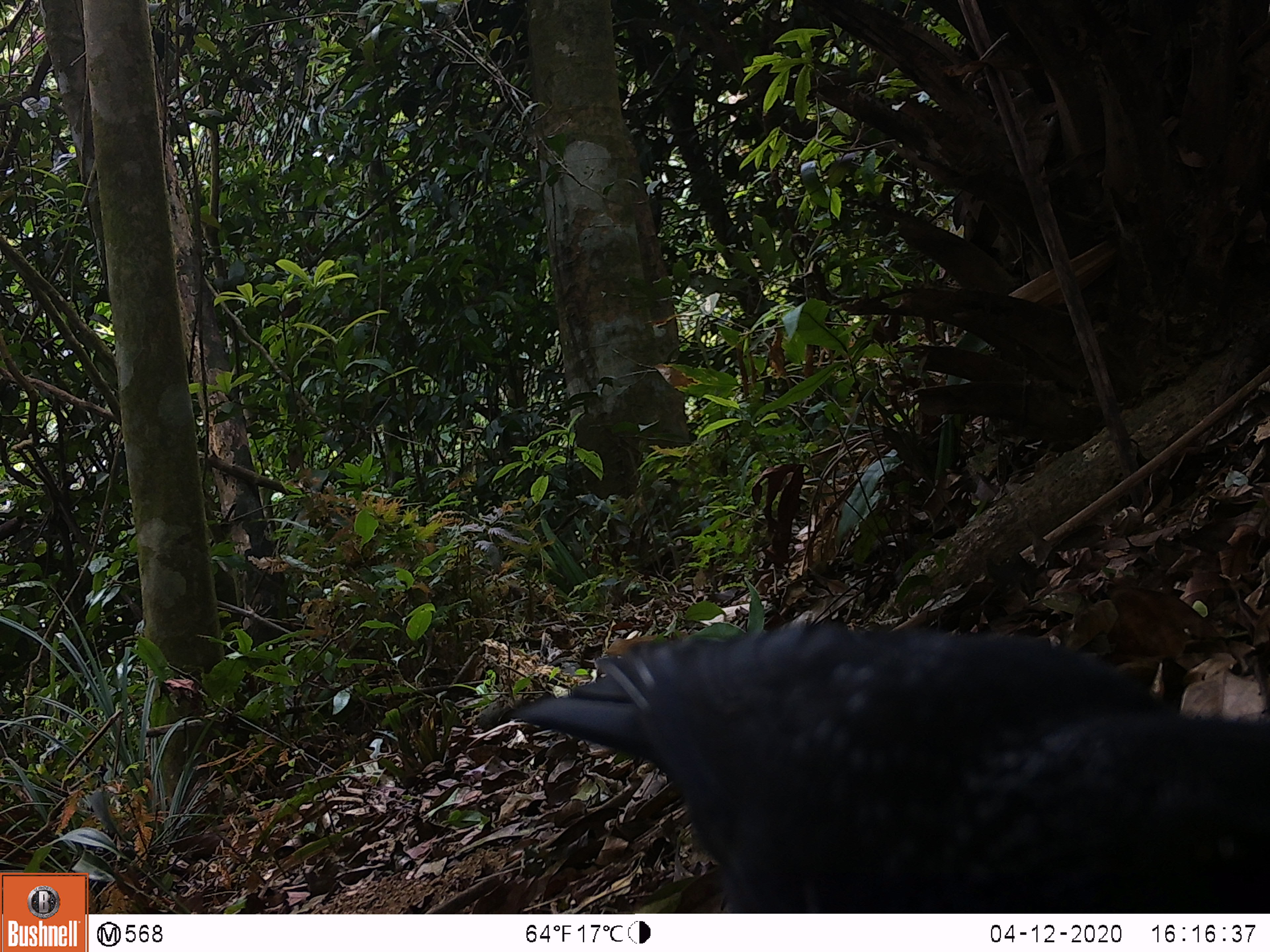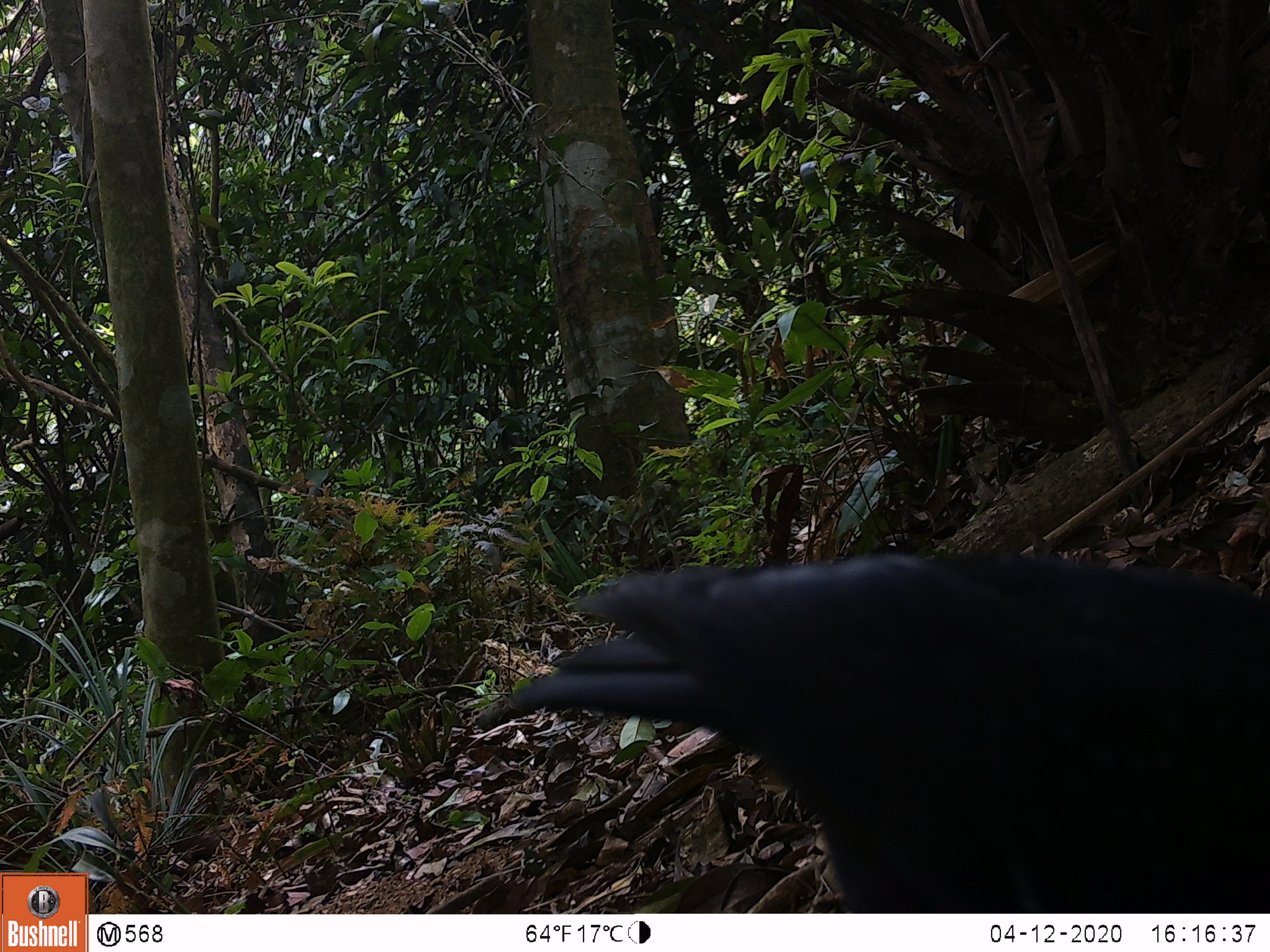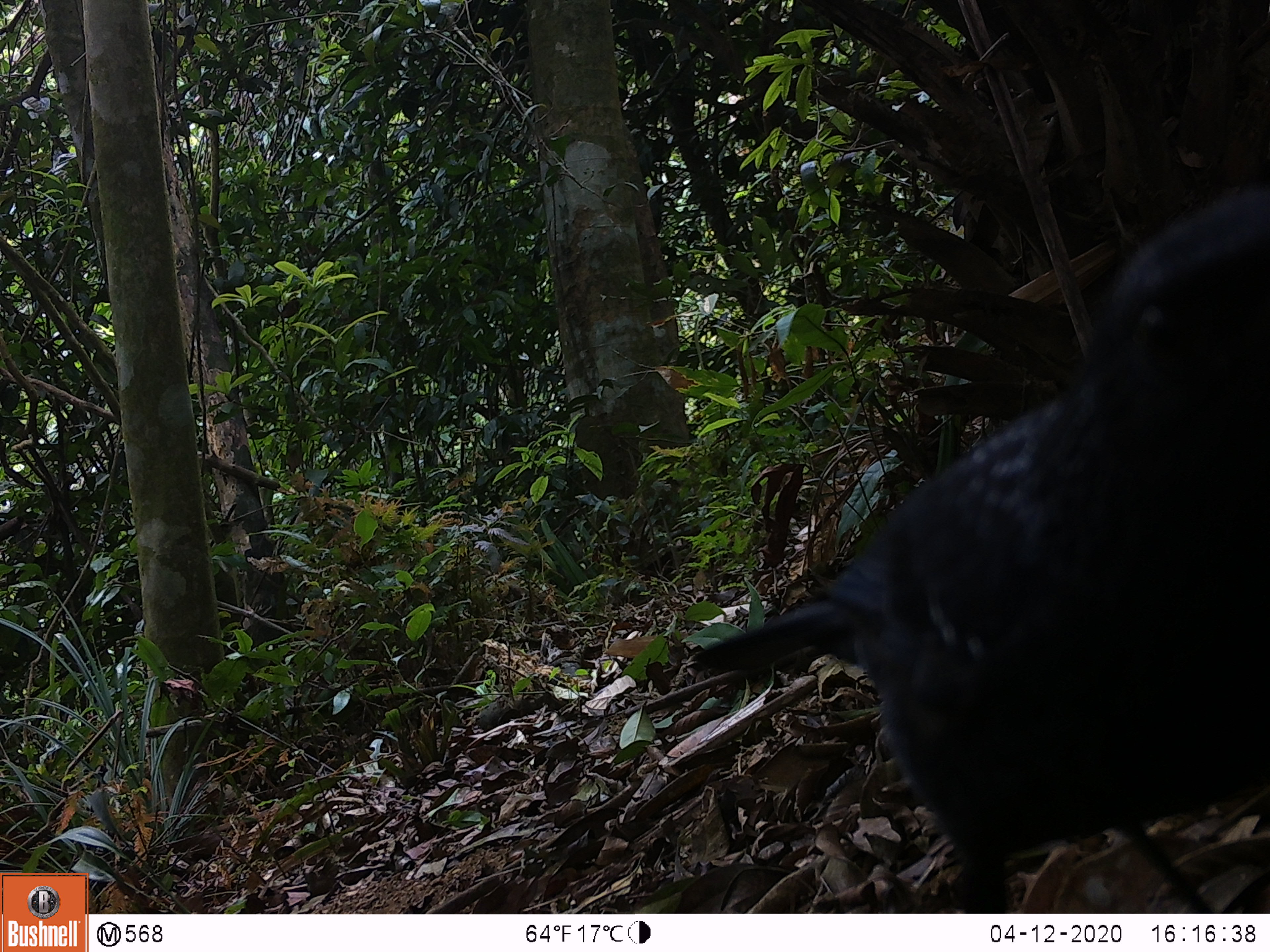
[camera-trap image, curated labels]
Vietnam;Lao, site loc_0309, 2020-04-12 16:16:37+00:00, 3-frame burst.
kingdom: Animalia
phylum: Chordata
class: Aves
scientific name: Aves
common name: bird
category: unidentified bird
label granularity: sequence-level